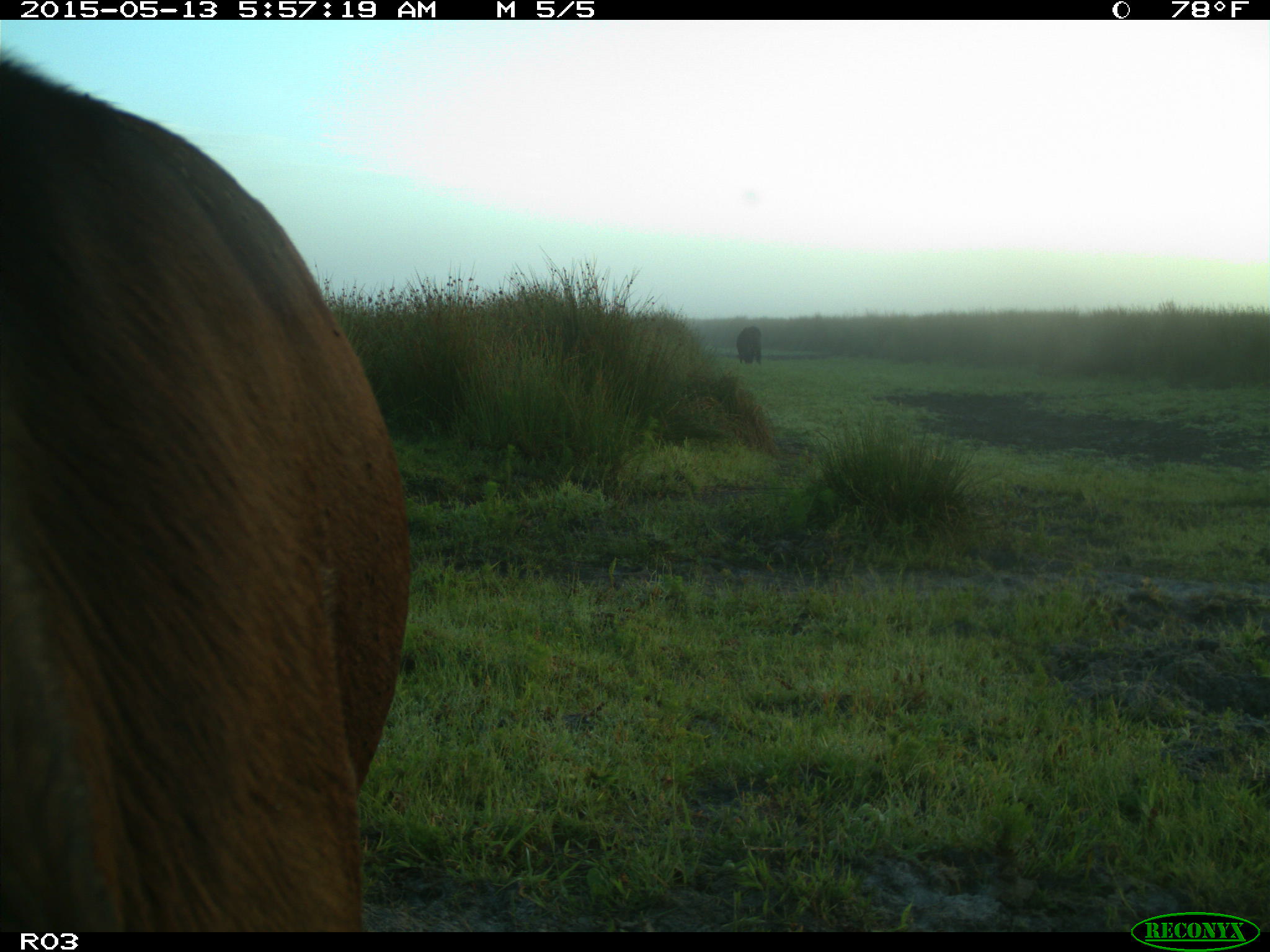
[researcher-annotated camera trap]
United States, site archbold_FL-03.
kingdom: Animalia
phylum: Chordata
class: Mammalia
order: Artiodactyla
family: Bovidae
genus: Bos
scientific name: Bos taurus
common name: domestic cow